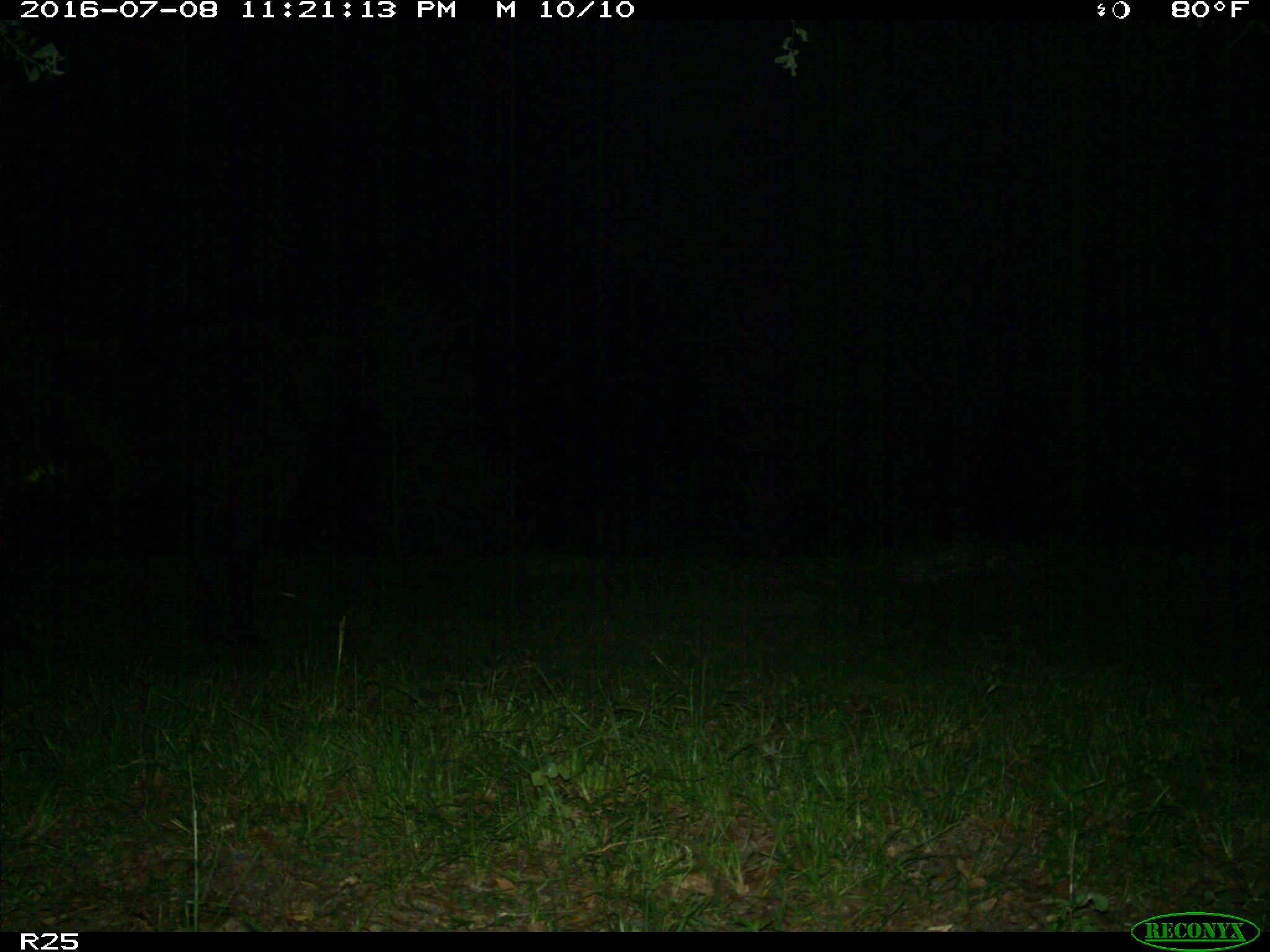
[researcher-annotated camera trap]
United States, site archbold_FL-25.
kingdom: Animalia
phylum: Chordata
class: Mammalia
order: Artiodactyla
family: Bovidae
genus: Bos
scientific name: Bos taurus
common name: domestic cow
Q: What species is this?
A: Bos taurus (domestic cow).